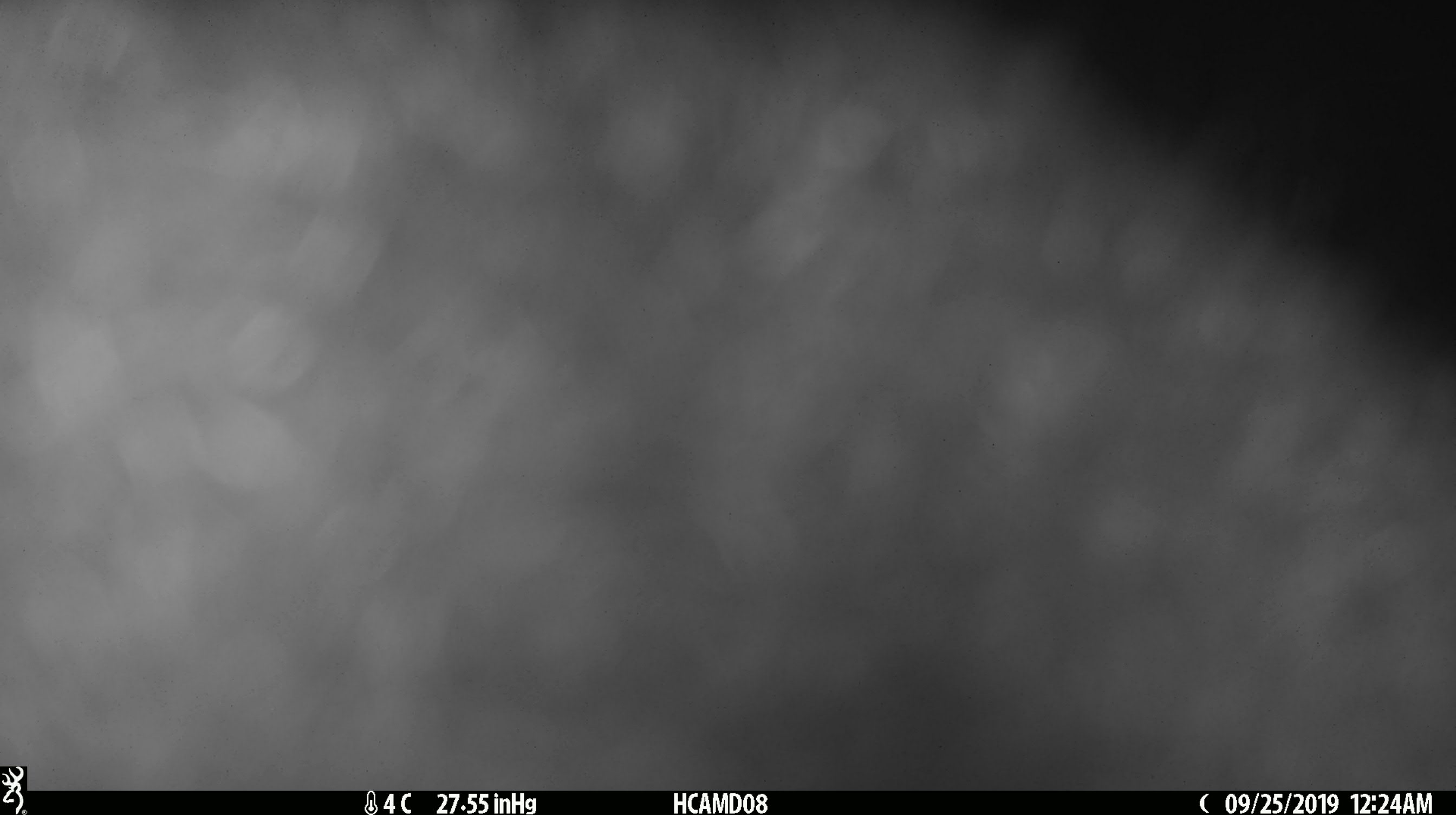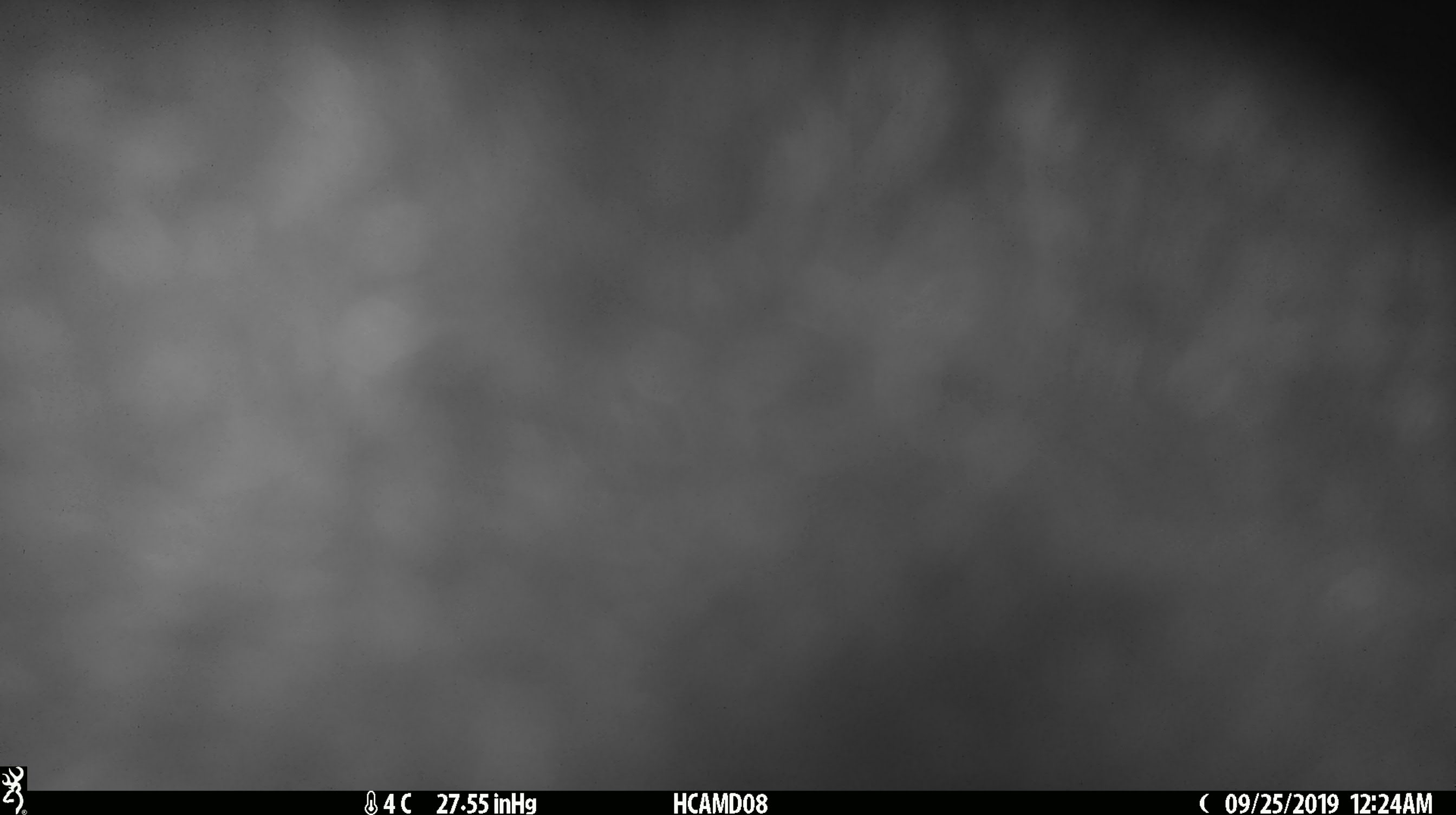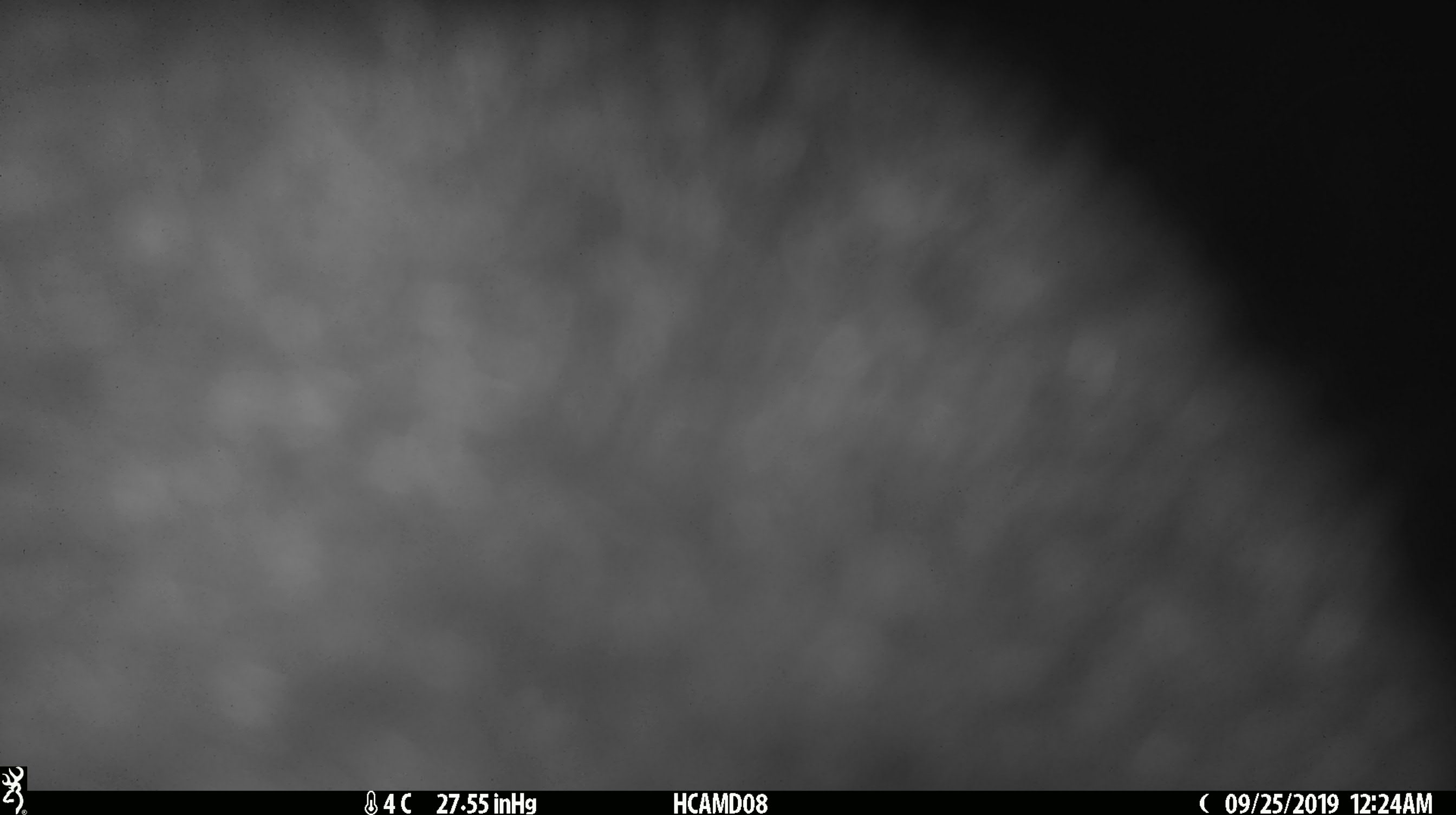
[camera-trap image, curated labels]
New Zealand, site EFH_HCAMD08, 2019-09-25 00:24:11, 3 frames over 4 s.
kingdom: Animalia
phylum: Chordata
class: Mammalia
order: Diprotodontia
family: Phalangeridae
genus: Trichosurus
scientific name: Trichosurus vulpecula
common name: common brushtail possum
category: possum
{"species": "possum (common brushtail possum) (Trichosurus vulpecula)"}